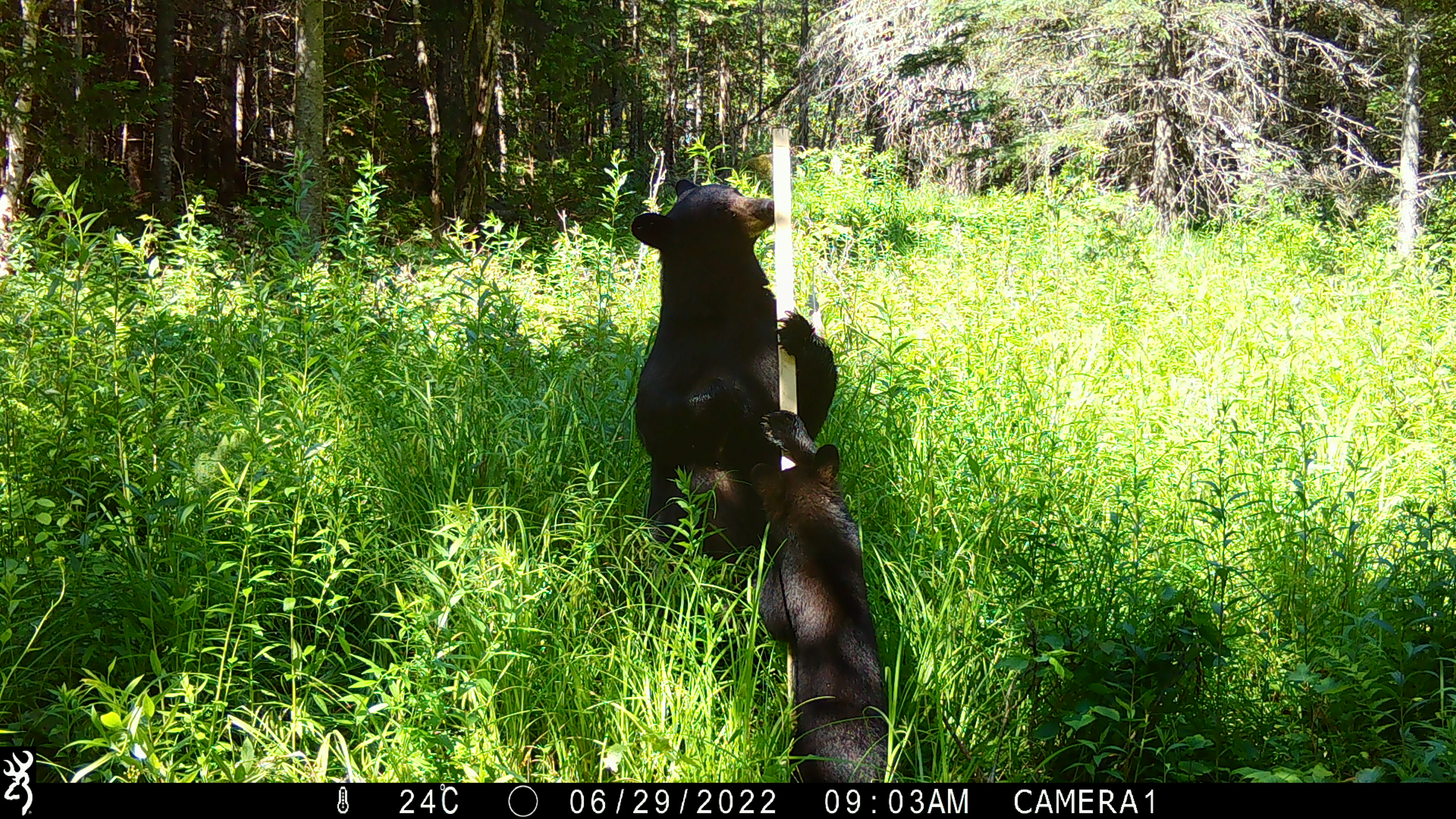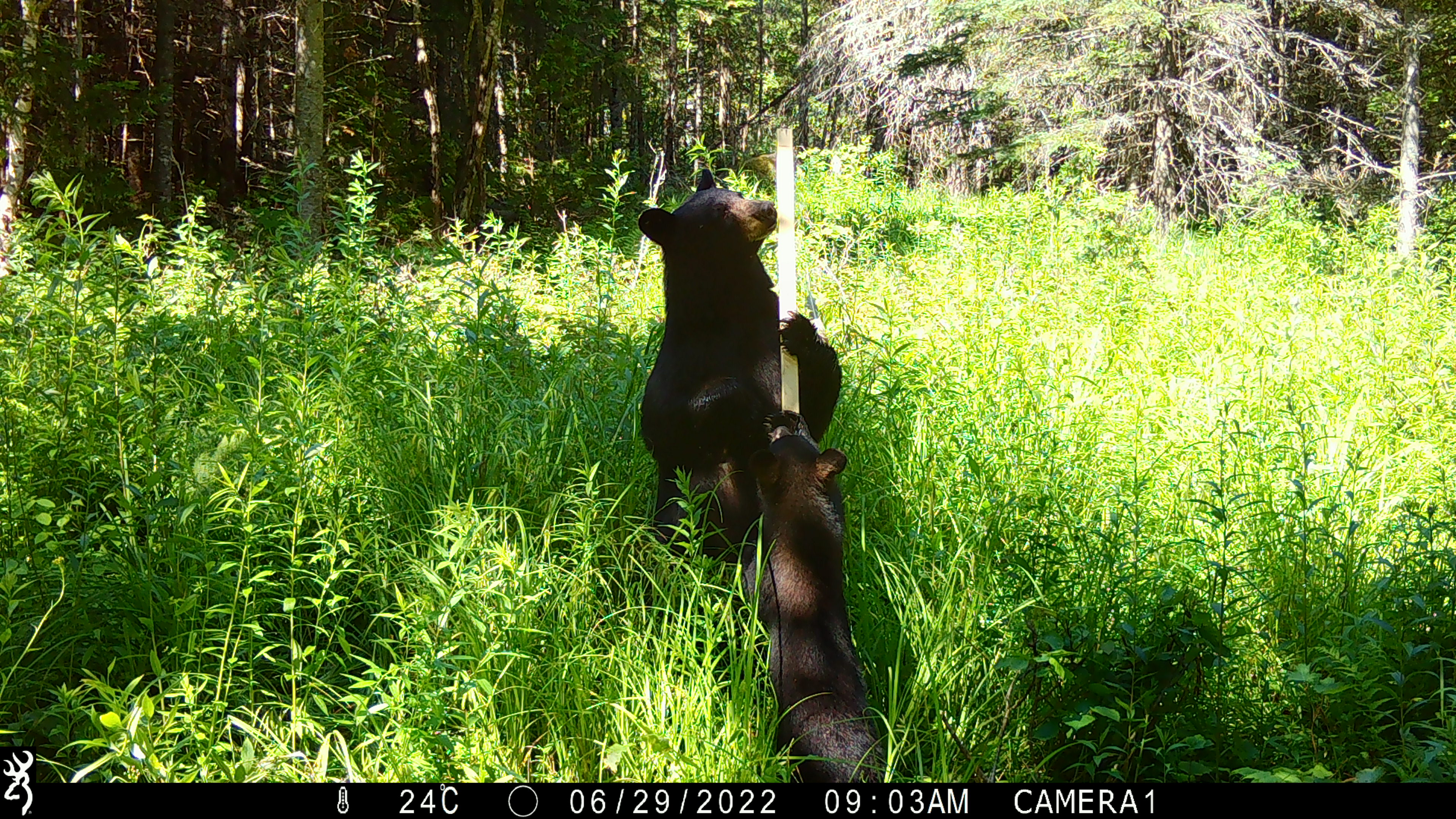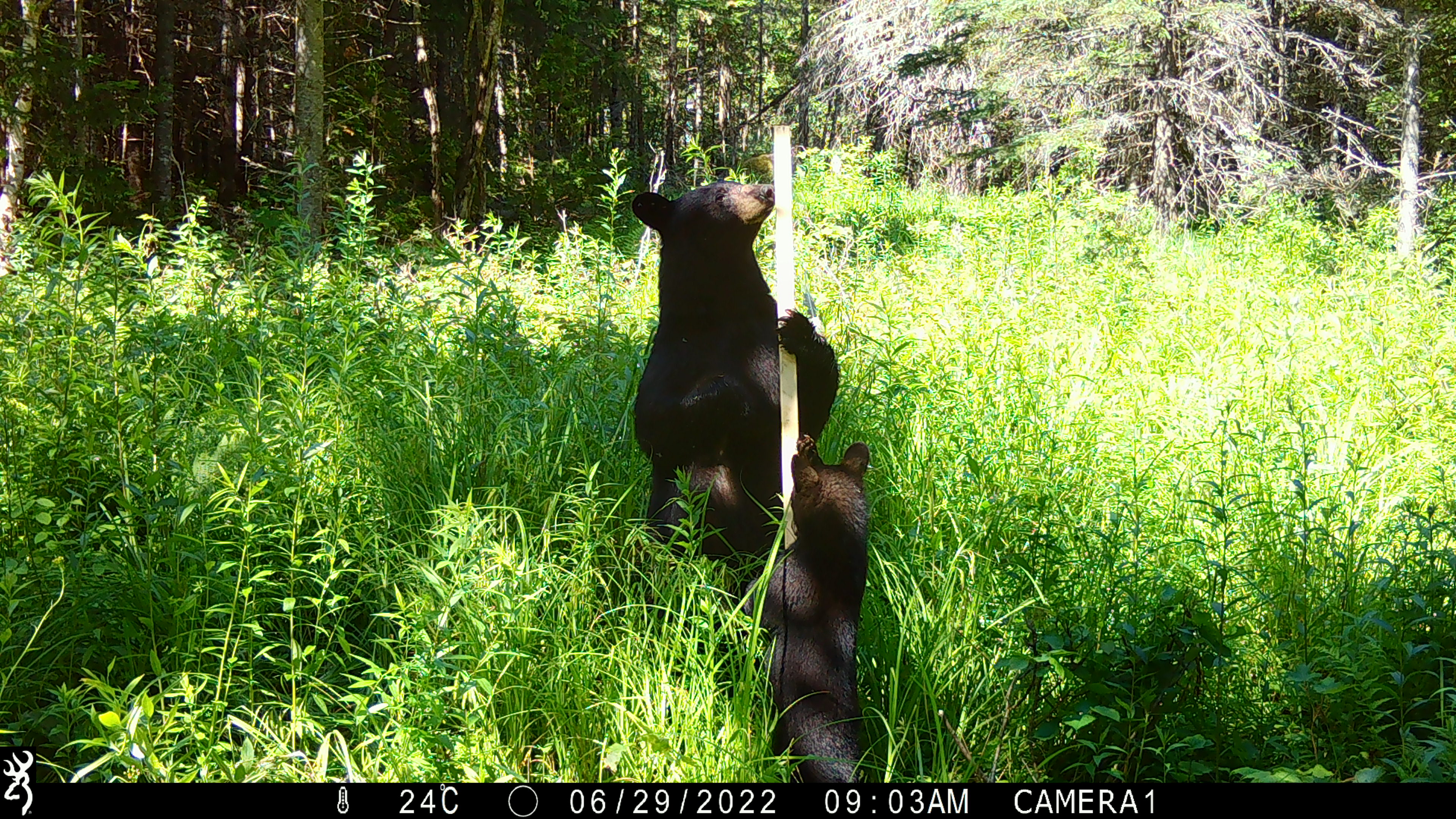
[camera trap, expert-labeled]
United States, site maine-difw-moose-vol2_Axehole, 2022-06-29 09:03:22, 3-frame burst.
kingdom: Animalia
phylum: Chordata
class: Mammalia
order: Carnivora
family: Ursidae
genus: Ursus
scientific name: Ursus americanus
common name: black bear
Black bear (Ursus americanus).